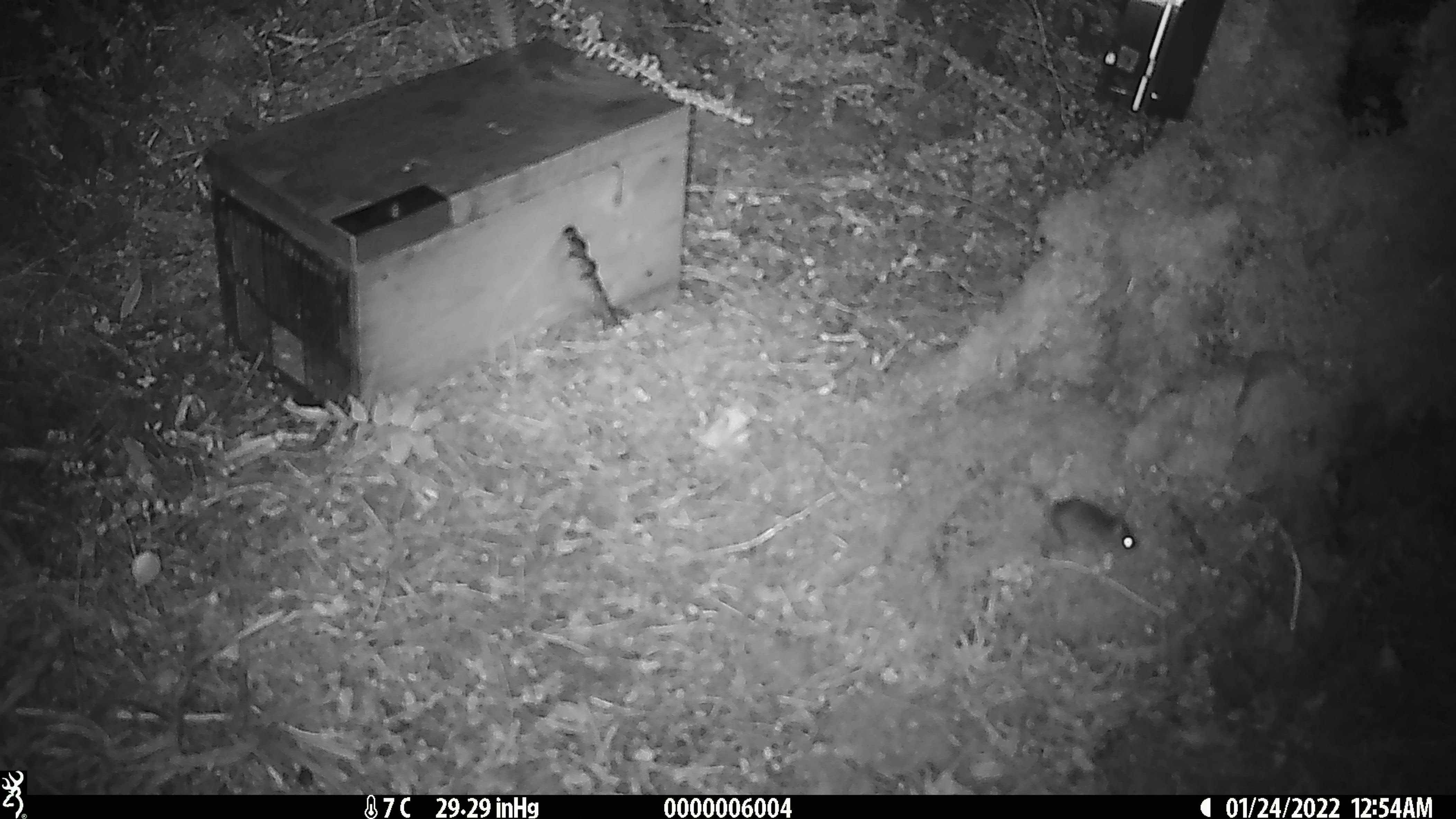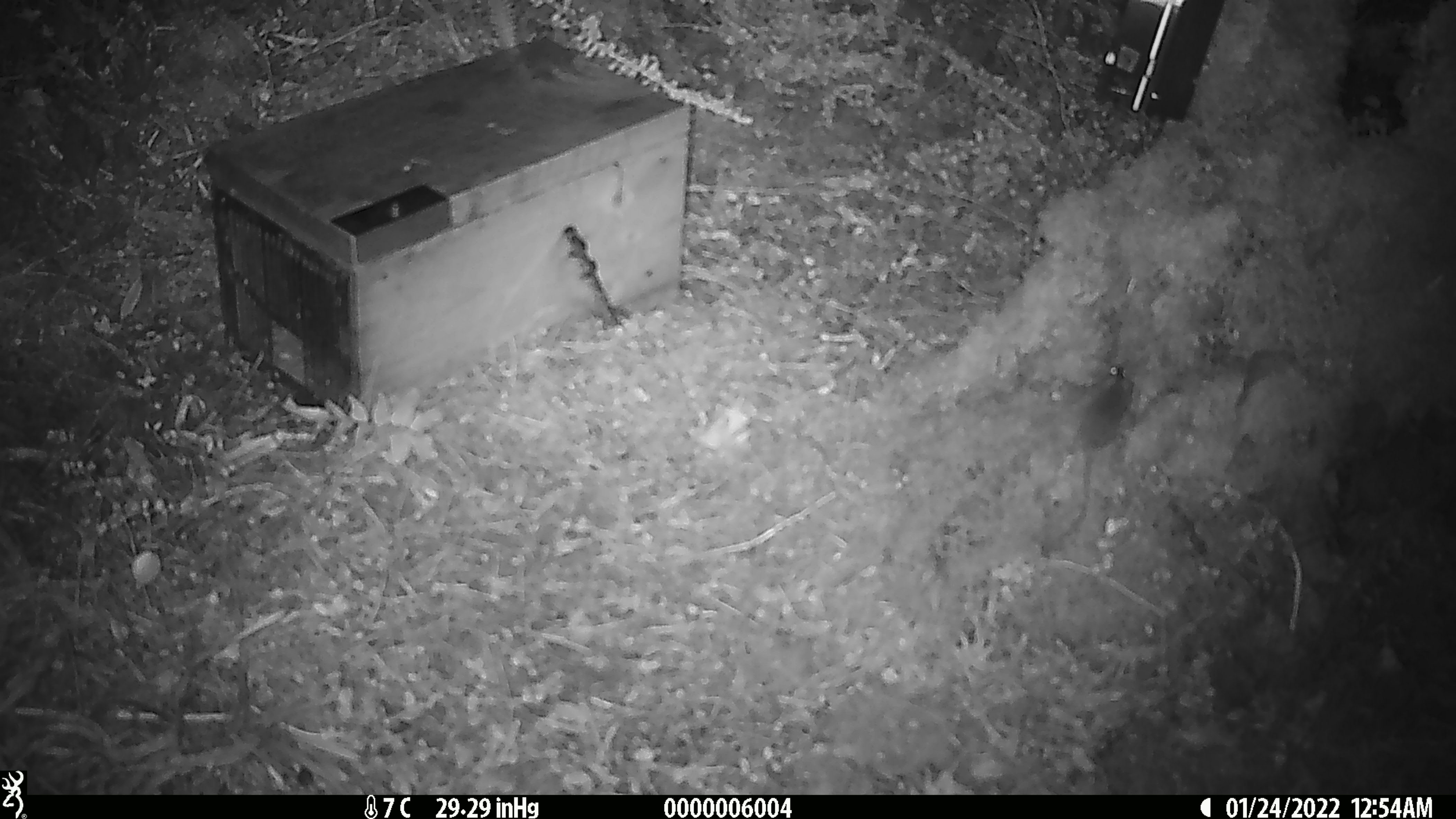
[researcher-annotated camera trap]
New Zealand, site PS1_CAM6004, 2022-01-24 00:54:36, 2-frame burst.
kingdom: Animalia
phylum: Chordata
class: Mammalia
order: Rodentia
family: Muridae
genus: Mus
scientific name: Mus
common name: mouse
Mouse (Mus).